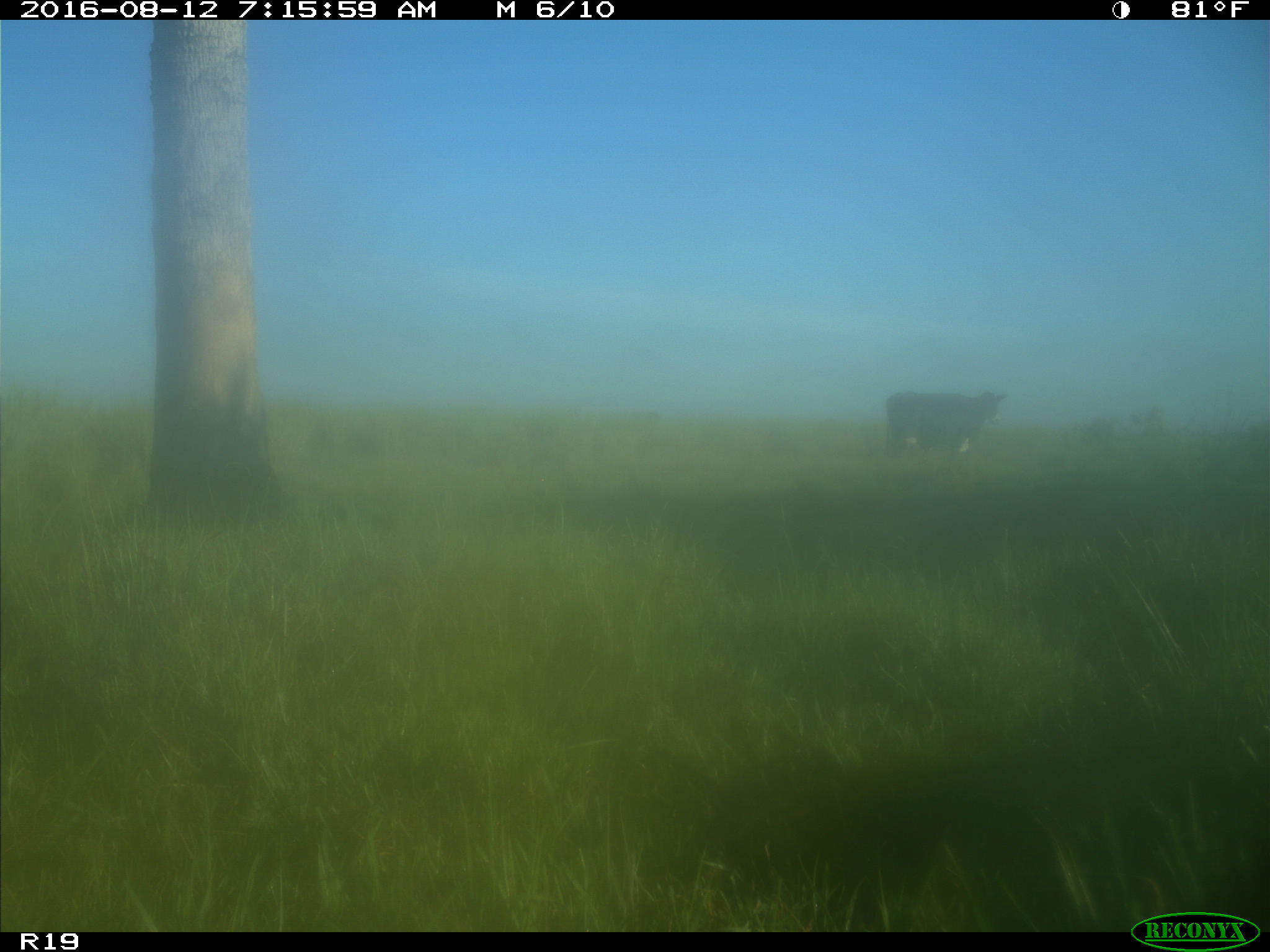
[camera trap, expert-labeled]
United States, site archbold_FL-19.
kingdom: Animalia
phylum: Chordata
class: Mammalia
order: Artiodactyla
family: Bovidae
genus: Bos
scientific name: Bos taurus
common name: domestic cow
Bos taurus (domestic cow).